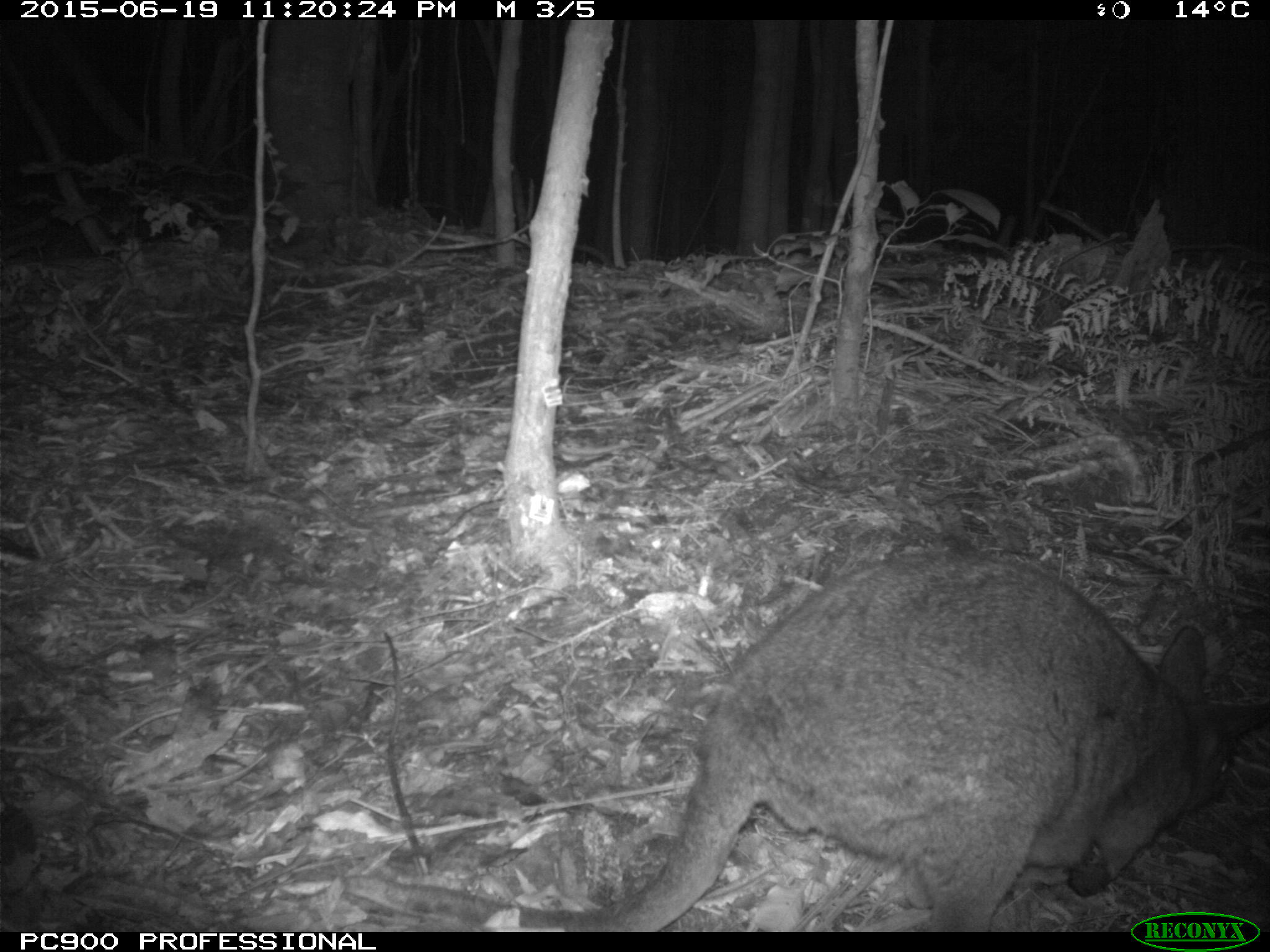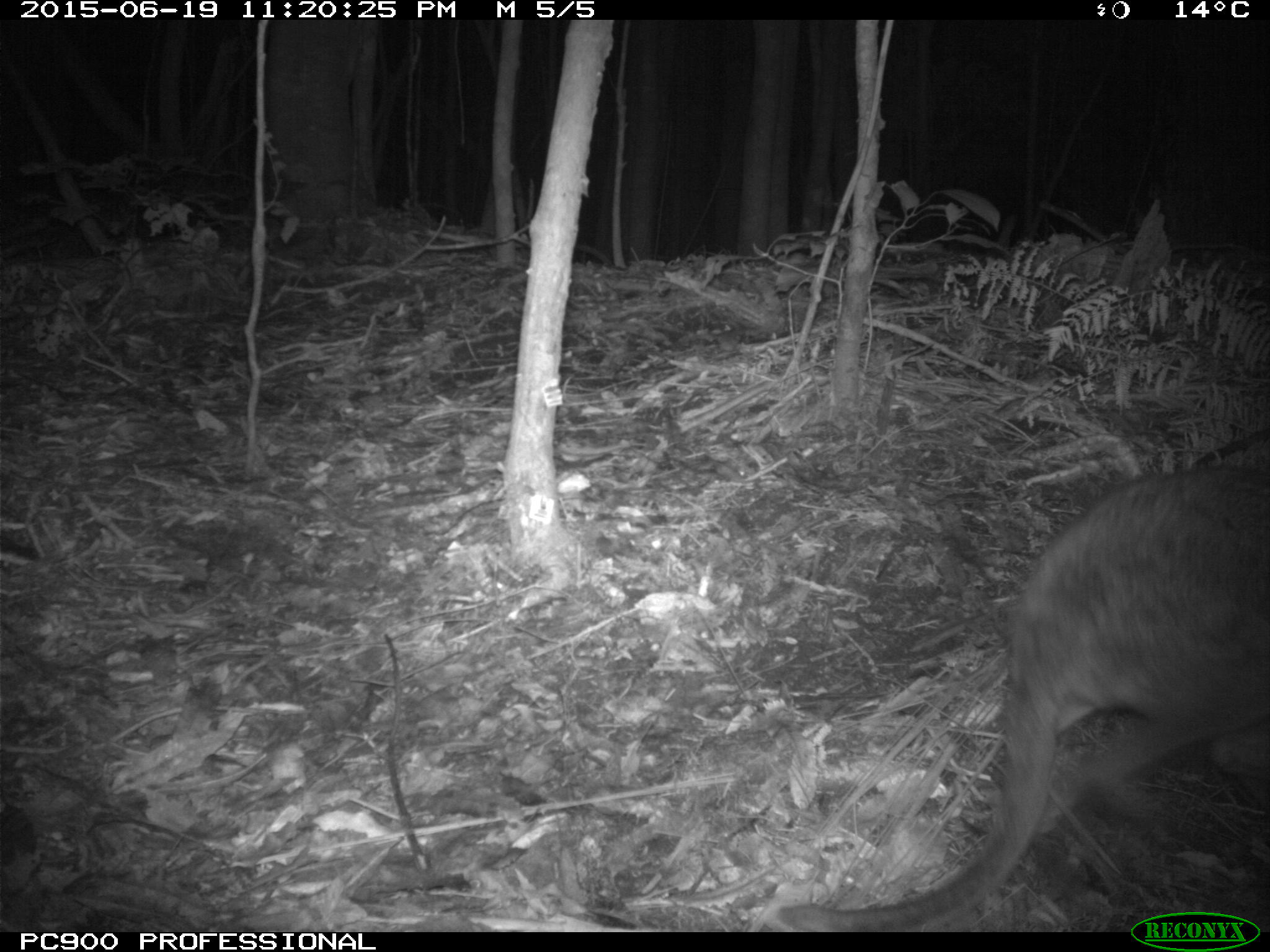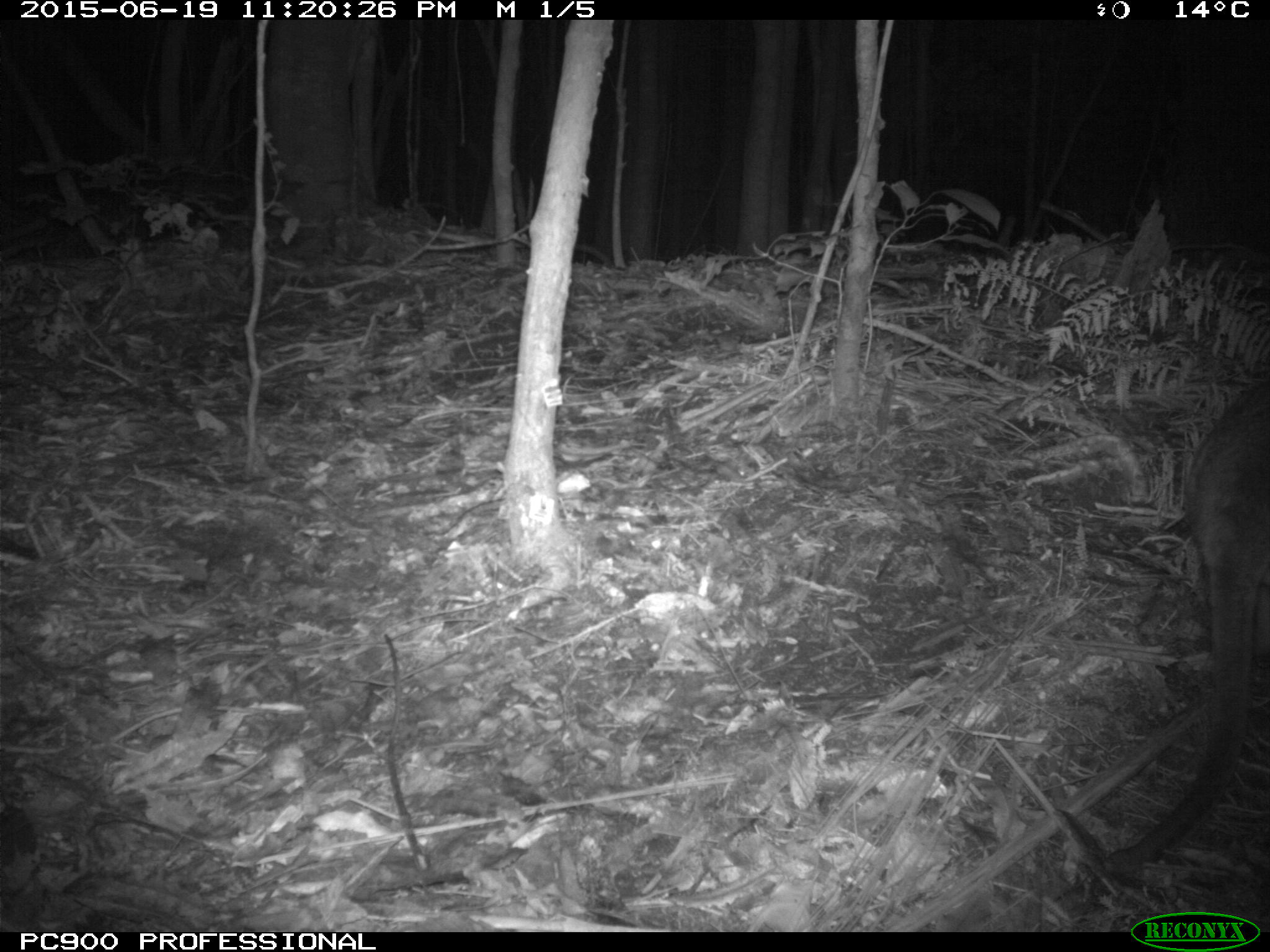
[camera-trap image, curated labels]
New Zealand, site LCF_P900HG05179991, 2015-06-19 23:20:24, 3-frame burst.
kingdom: Animalia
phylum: Chordata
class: Mammalia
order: Diprotodontia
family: Macropodidae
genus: Notamacropus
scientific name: Notamacropus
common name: wallaby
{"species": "wallaby (Notamacropus)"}